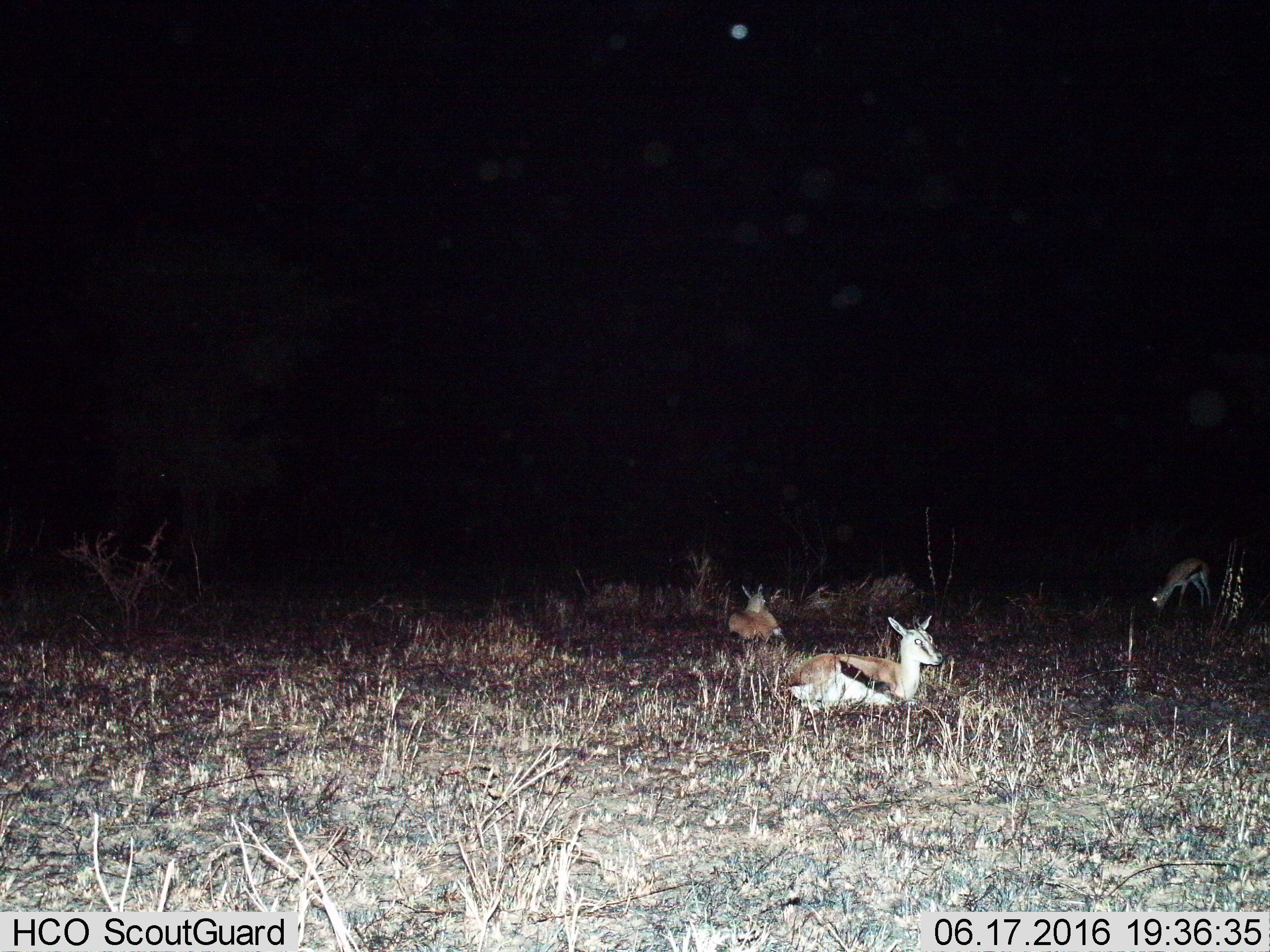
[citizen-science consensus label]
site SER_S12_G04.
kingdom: Animalia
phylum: Chordata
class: Mammalia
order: Artiodactyla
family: Bovidae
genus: Eudorcas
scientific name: Eudorcas thomsonii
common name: thomson's gazelle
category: gazellethomsons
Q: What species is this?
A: Gazellethomsons (thomson's gazelle) (Eudorcas thomsonii).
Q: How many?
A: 3.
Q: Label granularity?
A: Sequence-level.